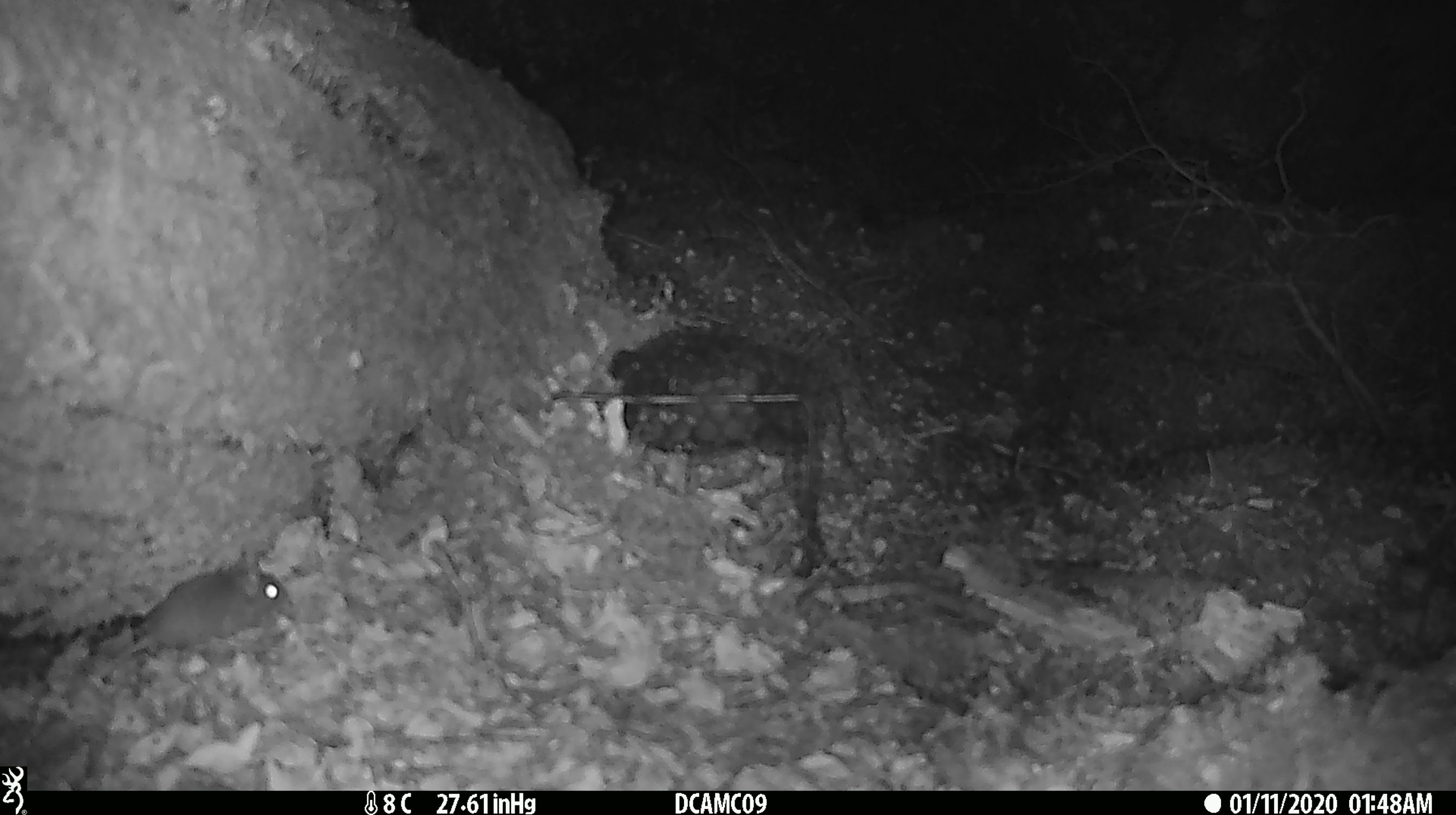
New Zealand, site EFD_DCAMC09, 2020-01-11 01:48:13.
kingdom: Animalia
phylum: Chordata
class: Mammalia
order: Rodentia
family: Muridae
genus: Mus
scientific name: Mus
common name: mouse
Mouse (Mus).